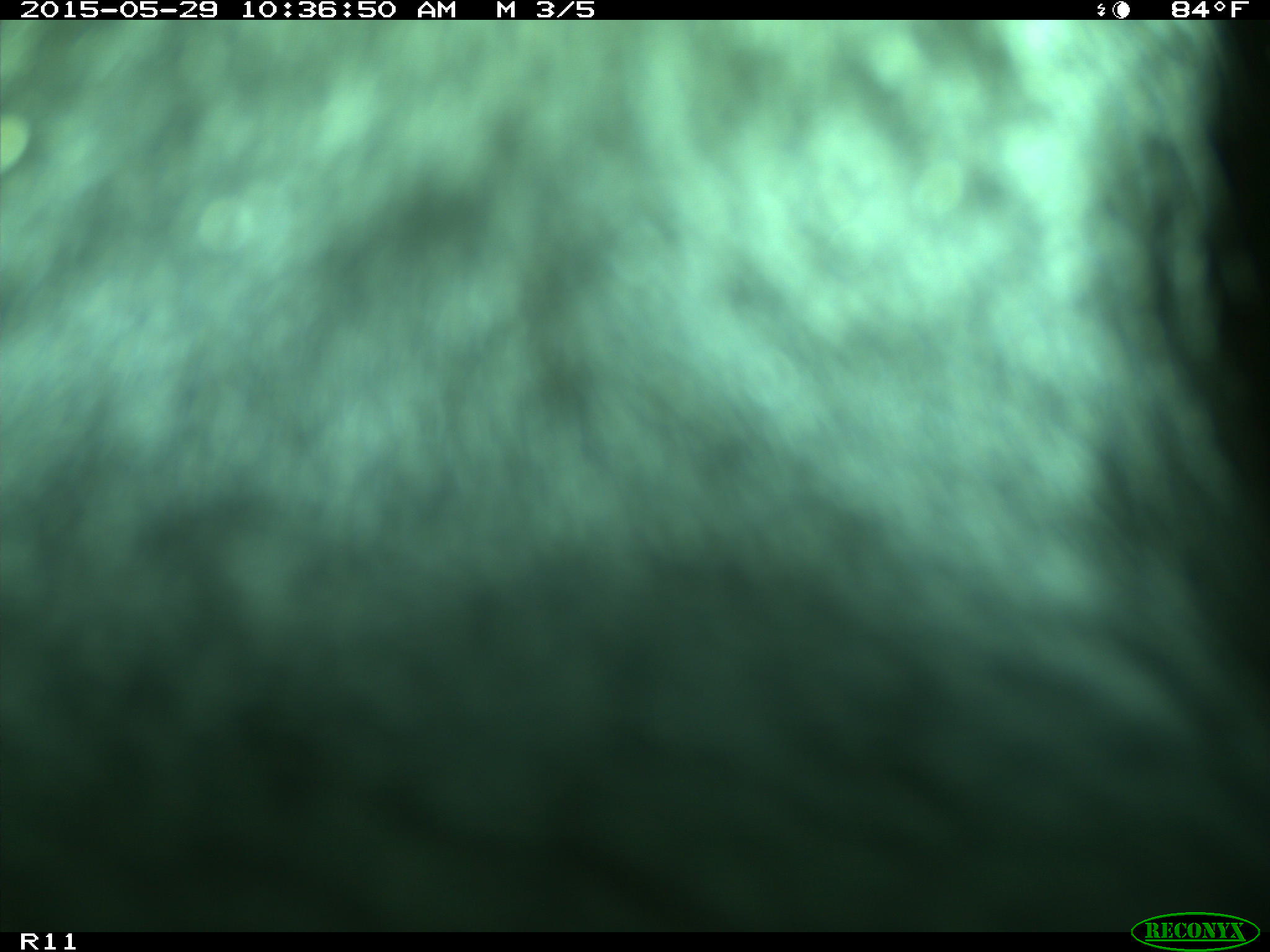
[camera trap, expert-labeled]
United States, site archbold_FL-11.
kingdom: Animalia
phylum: Chordata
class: Mammalia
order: Artiodactyla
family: Bovidae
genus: Bos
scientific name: Bos taurus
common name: domestic cow